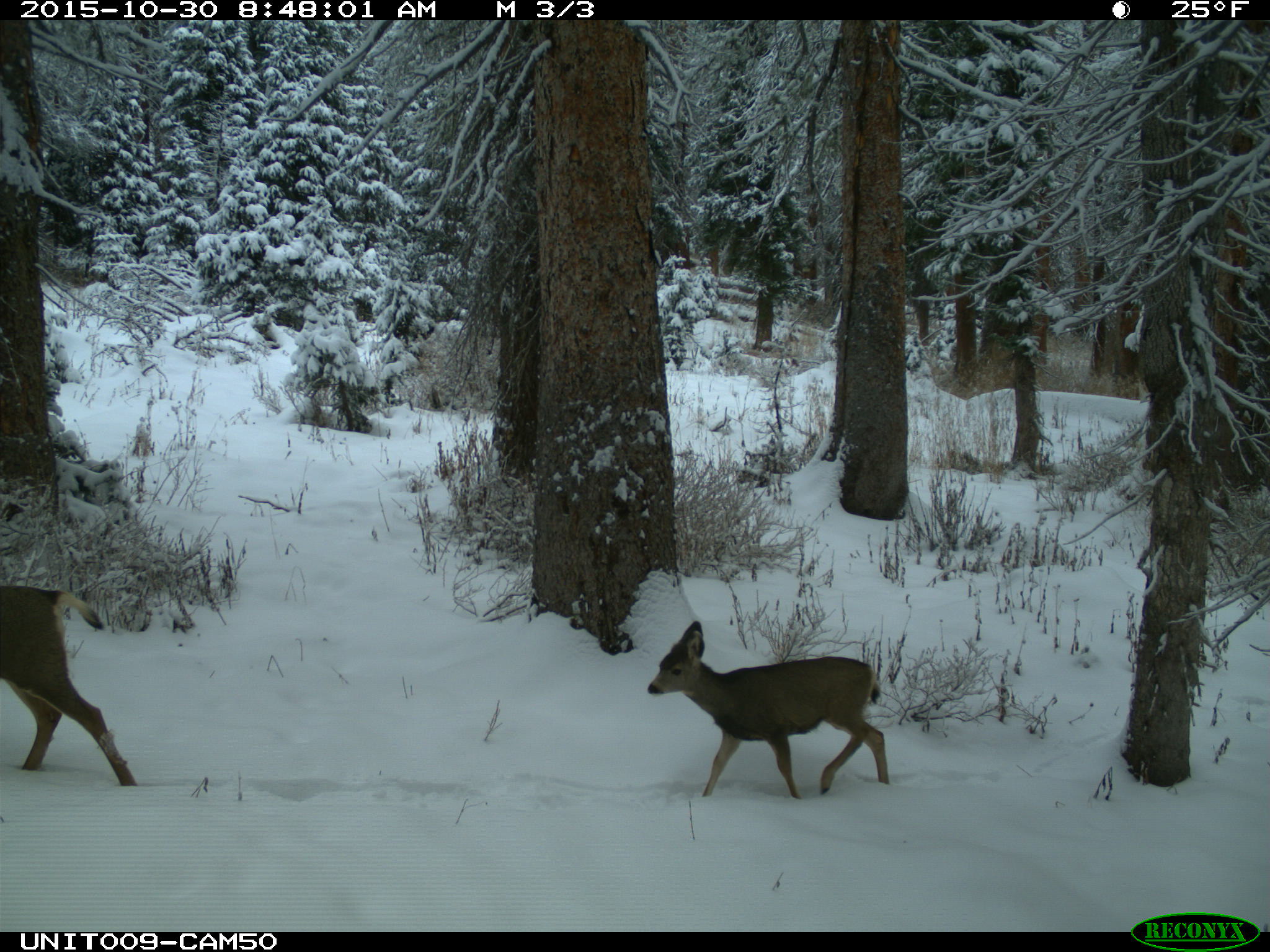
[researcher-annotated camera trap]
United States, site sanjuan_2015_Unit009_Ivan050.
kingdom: Animalia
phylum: Chordata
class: Mammalia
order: Artiodactyla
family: Cervidae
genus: Odocoileus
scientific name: Odocoileus hemionus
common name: mule deer